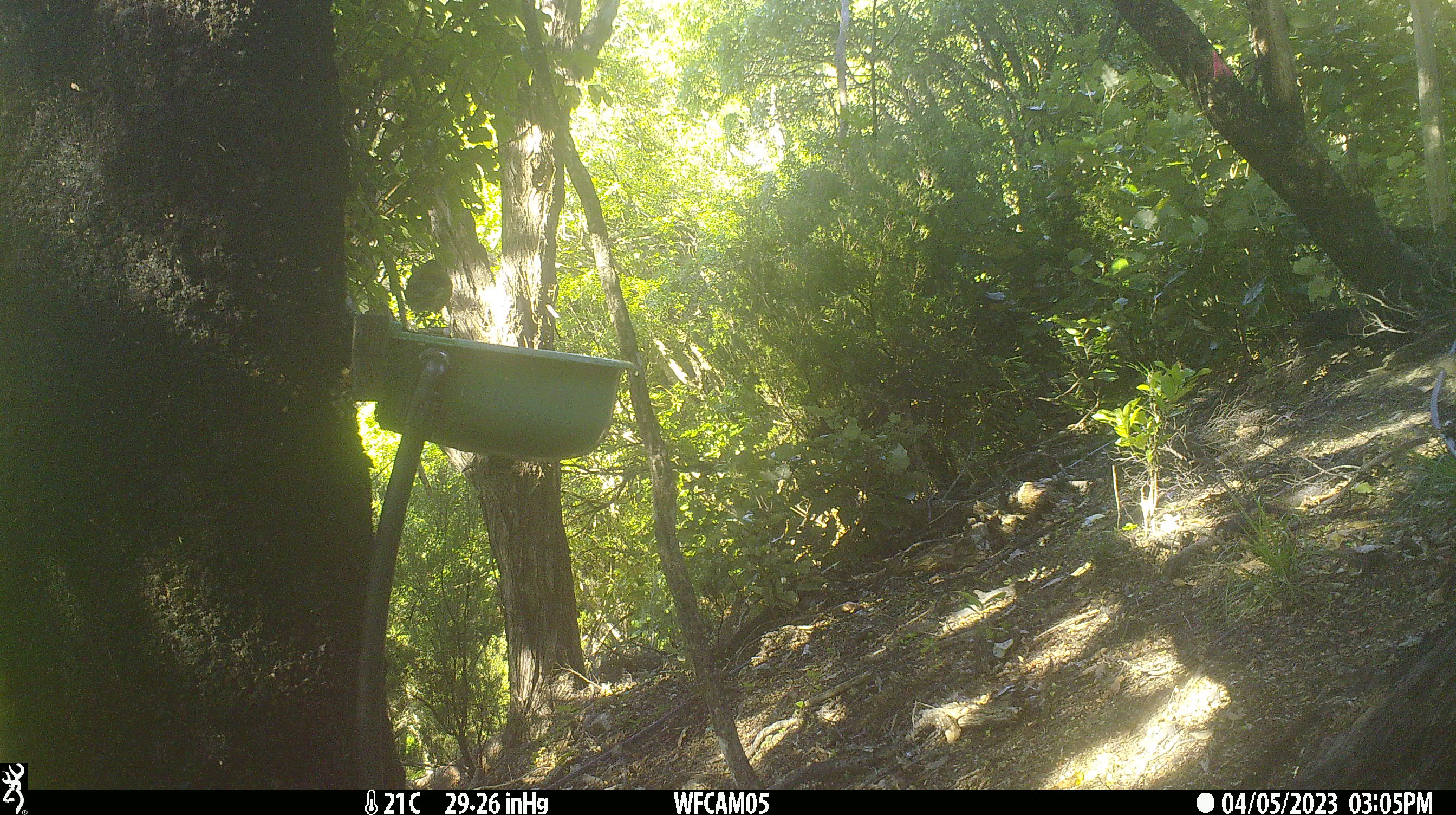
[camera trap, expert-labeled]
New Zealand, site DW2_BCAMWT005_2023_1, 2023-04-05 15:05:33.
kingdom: Animalia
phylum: Chordata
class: Aves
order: Passeriformes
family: Meliphagidae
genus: Anthornis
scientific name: Anthornis melanura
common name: new zealand bellbird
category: bellbird